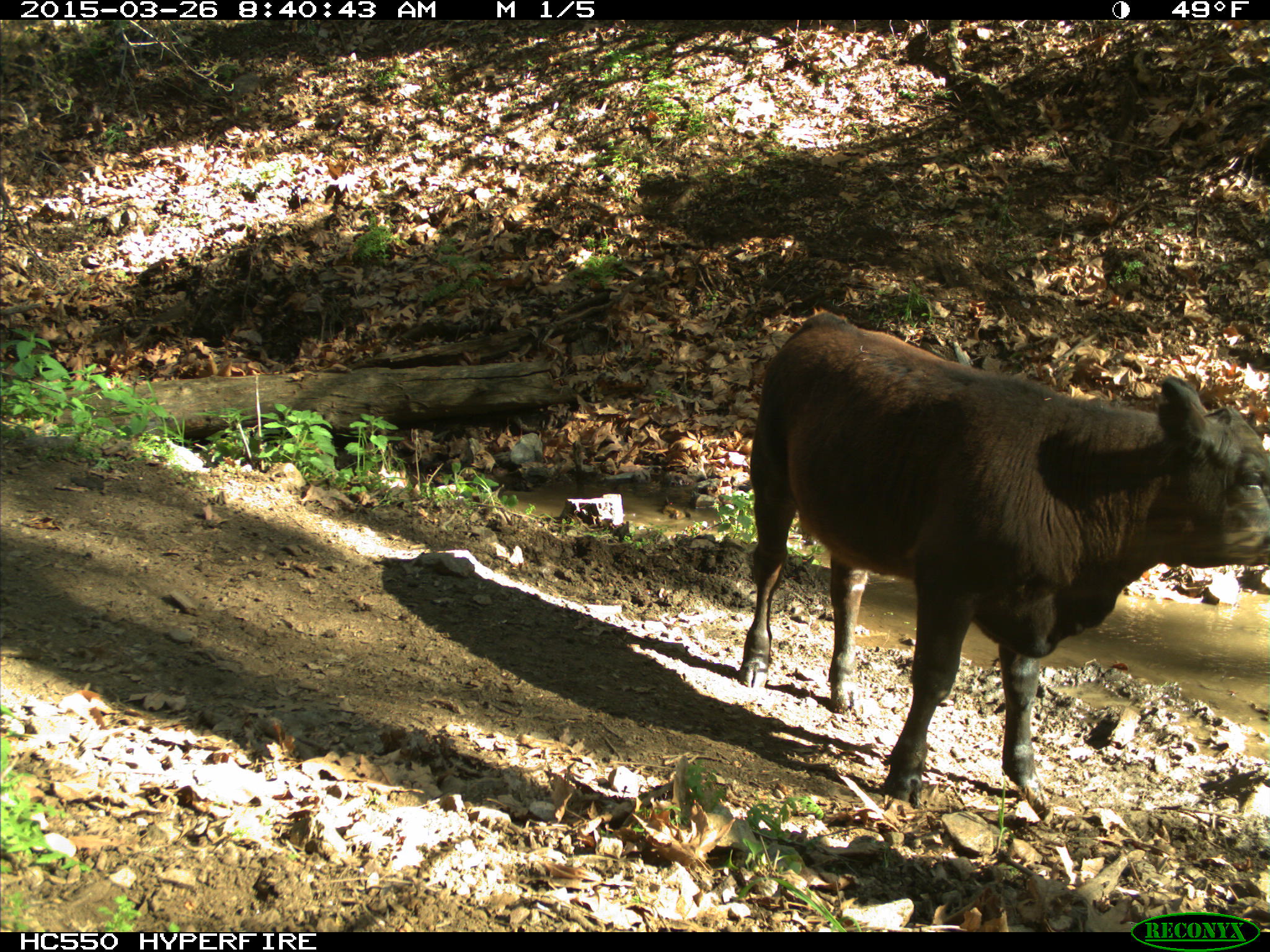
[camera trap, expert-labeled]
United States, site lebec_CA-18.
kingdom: Animalia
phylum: Chordata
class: Mammalia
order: Artiodactyla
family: Bovidae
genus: Bos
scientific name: Bos taurus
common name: domestic cow